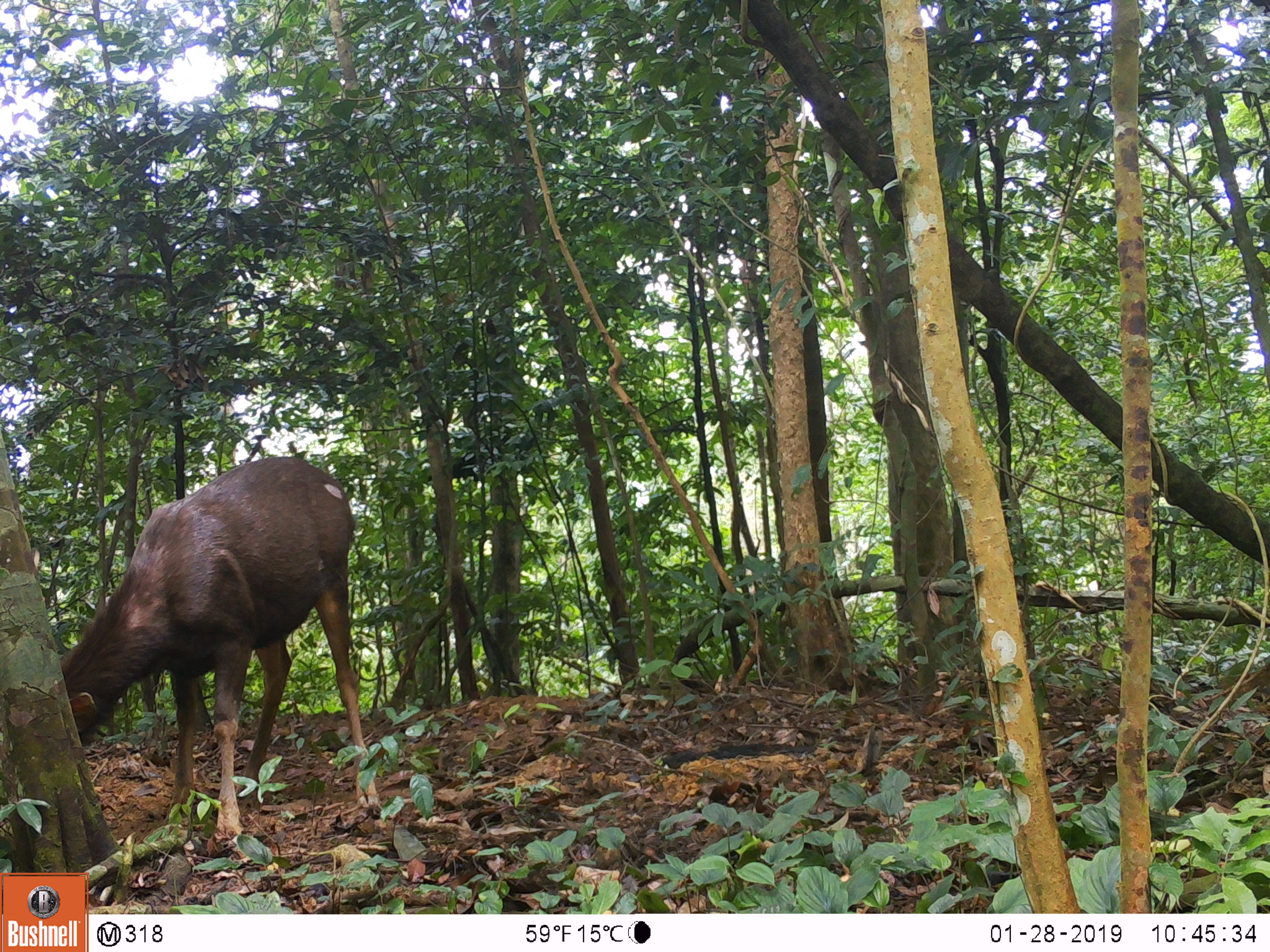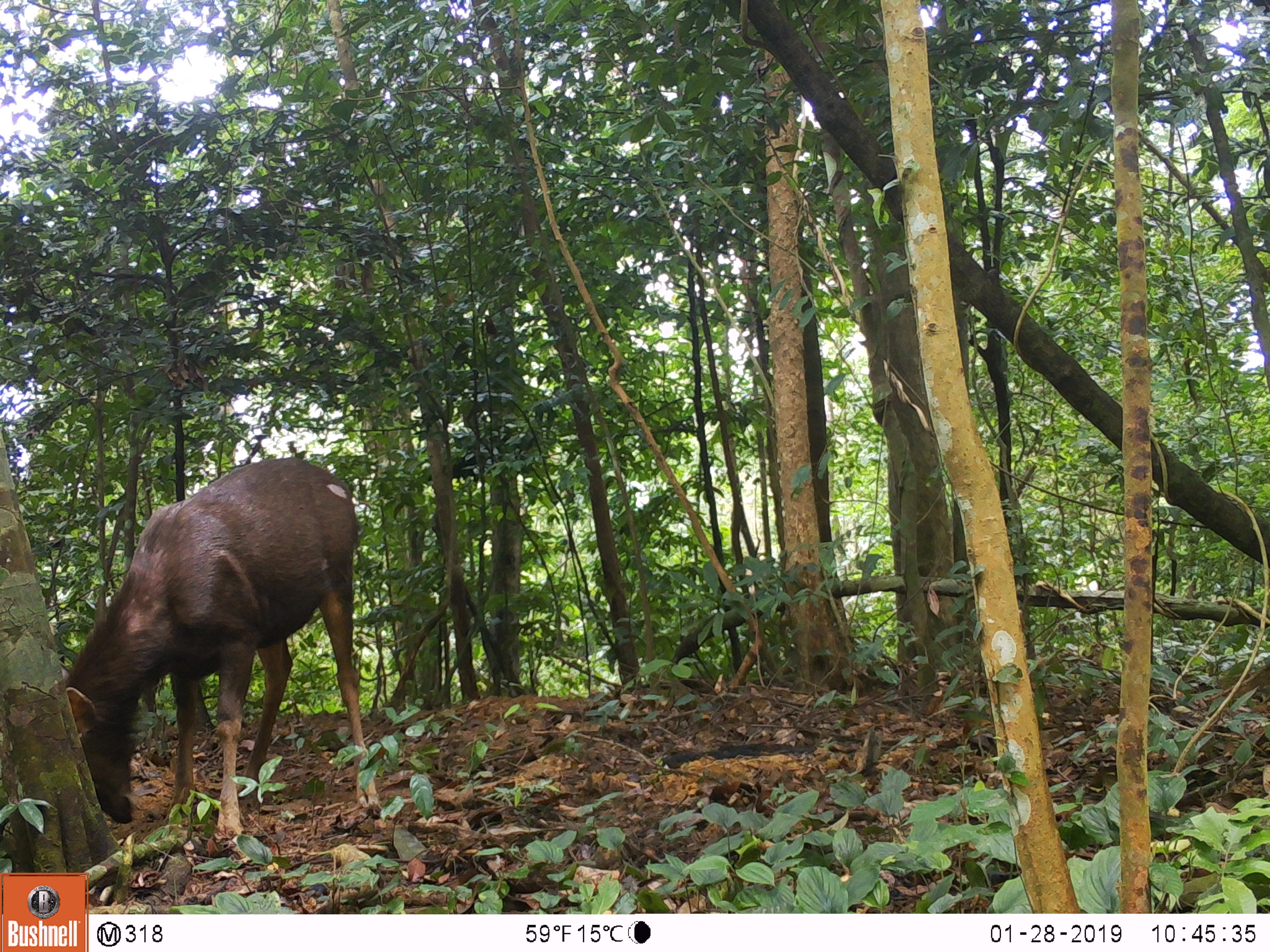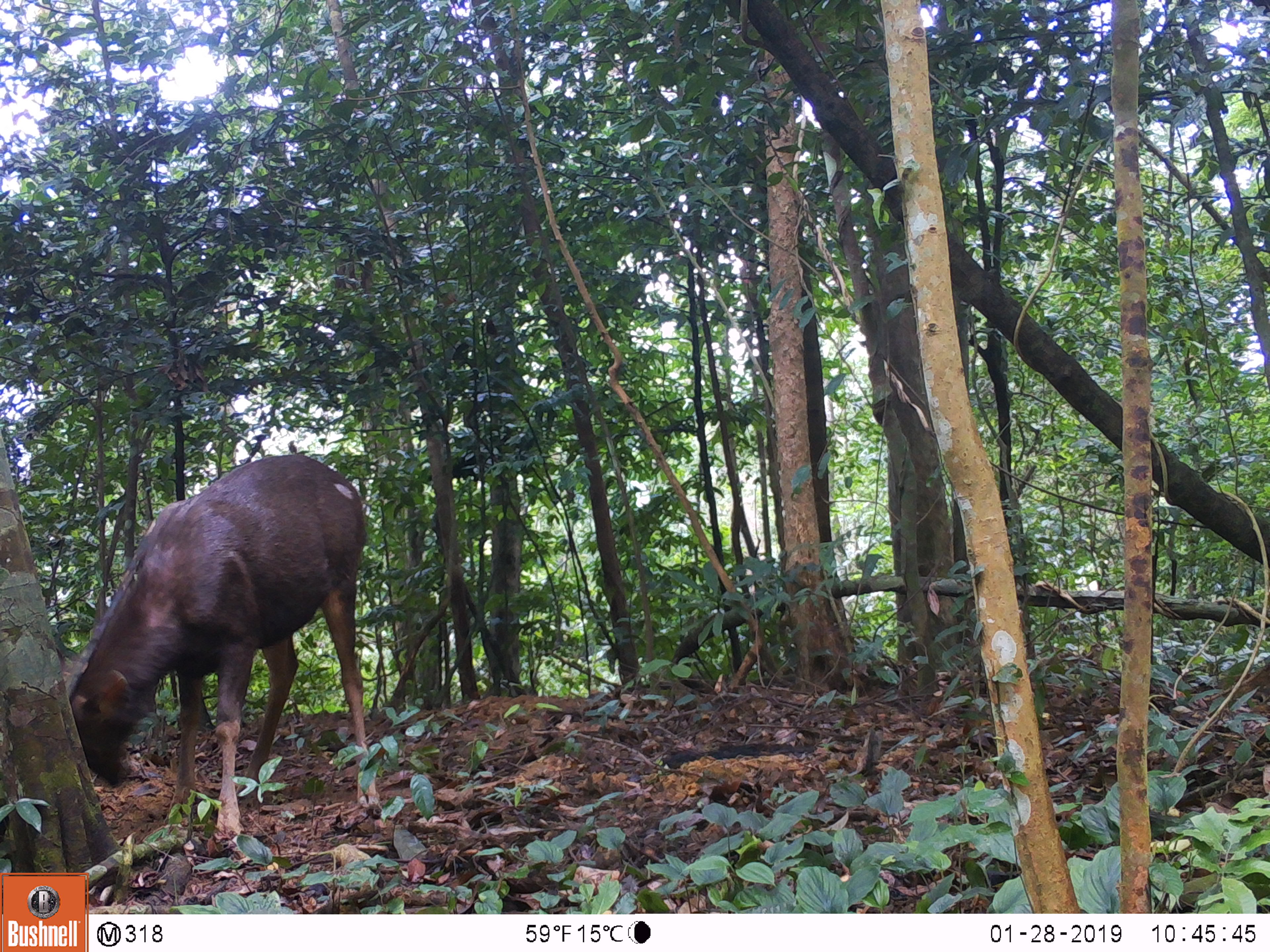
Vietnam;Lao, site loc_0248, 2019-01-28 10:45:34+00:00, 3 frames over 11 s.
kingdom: Animalia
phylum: Chordata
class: Mammalia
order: Artiodactyla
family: Cervidae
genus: Rusa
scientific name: Rusa unicolor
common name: sambar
Sambar (Rusa unicolor). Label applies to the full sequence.